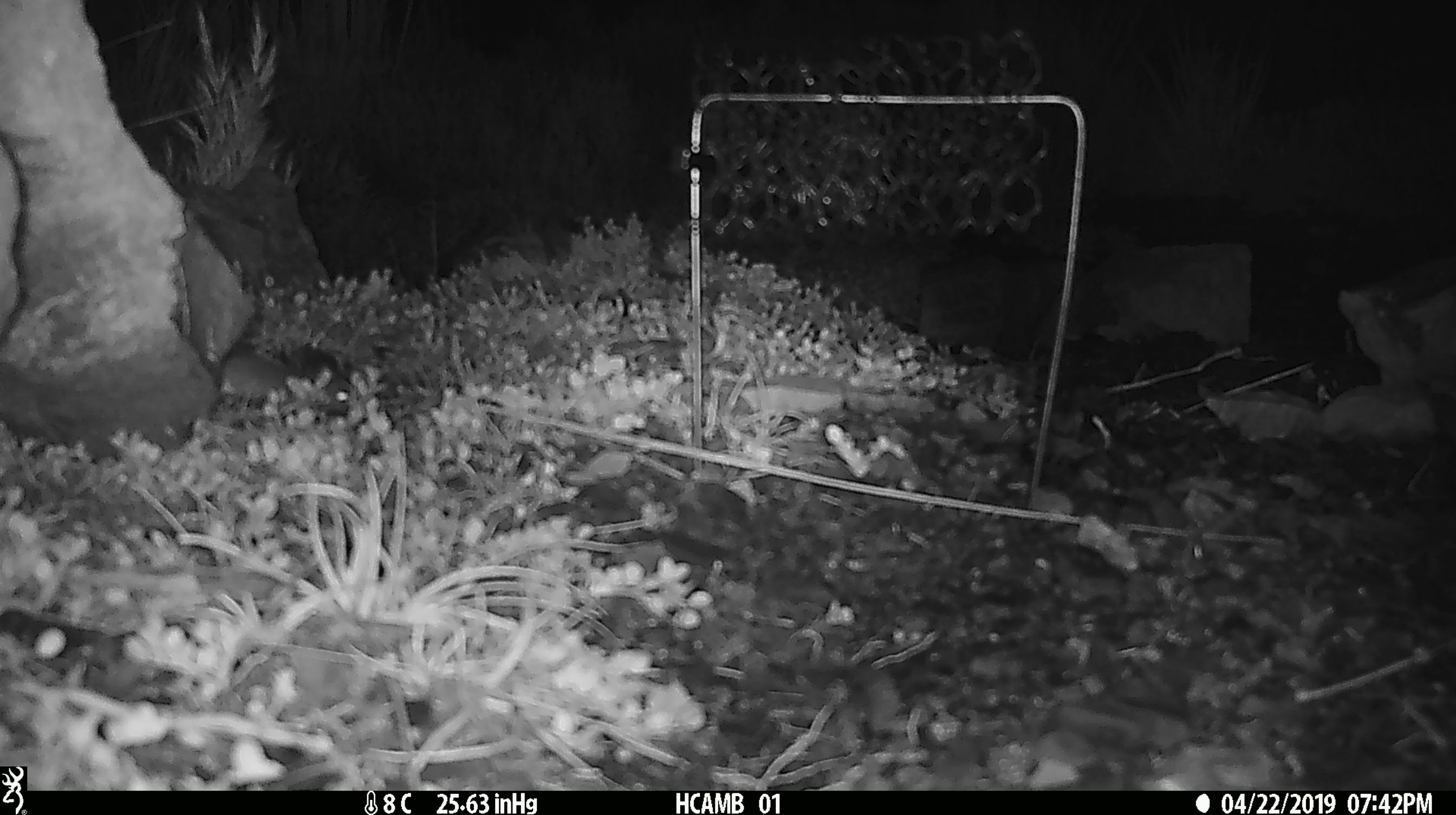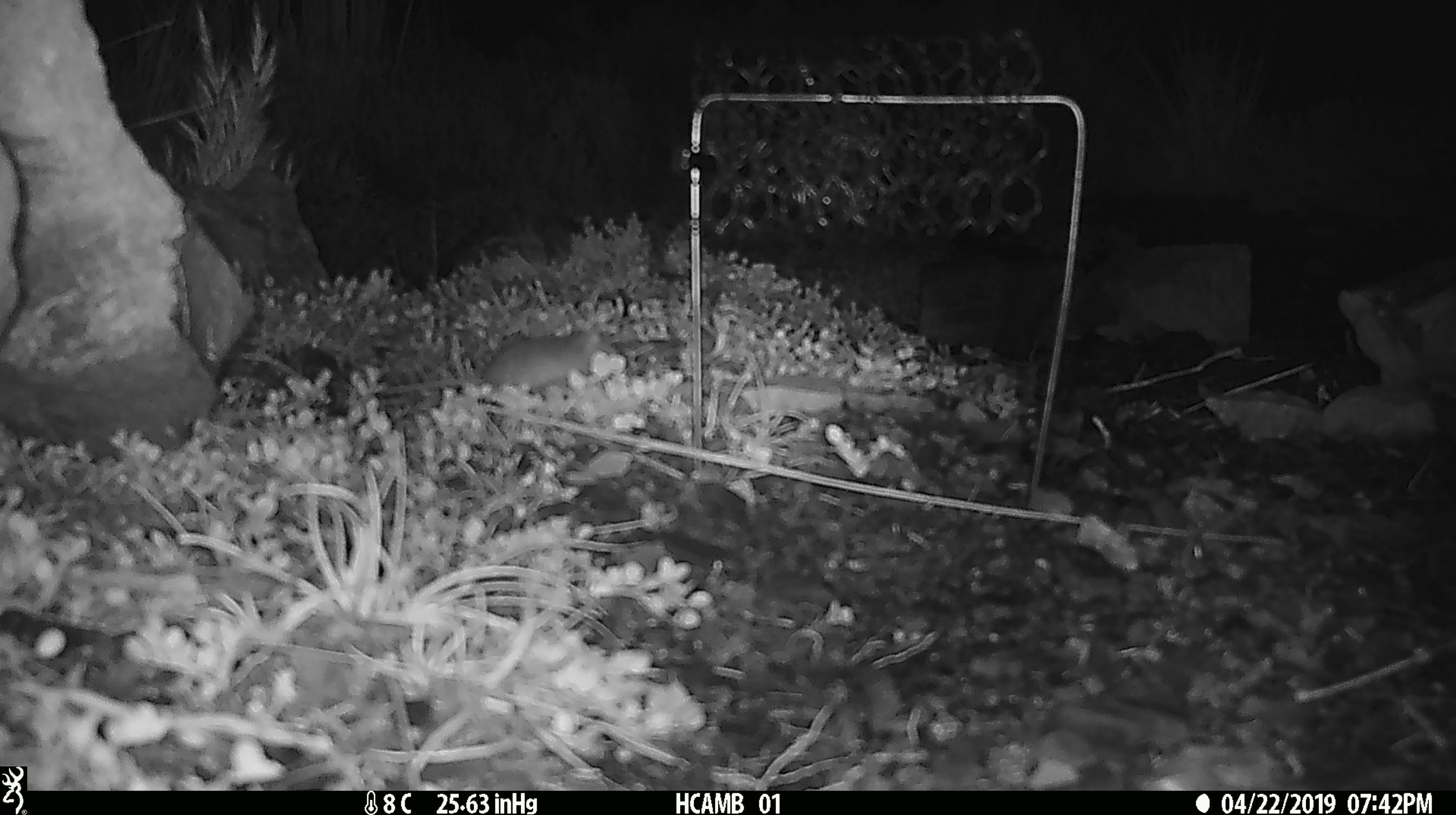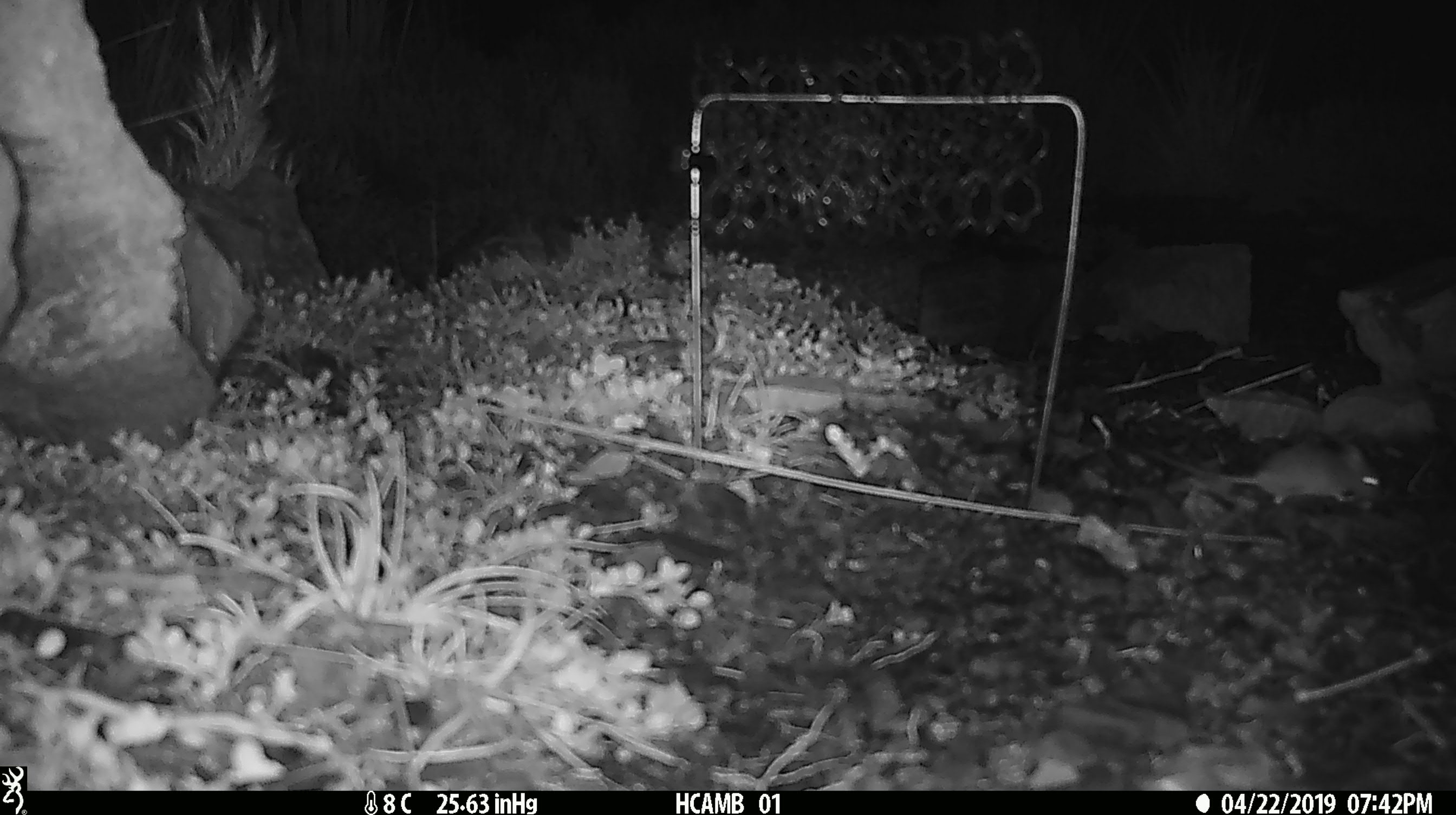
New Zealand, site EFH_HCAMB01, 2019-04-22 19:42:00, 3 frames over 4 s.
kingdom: Animalia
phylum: Chordata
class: Mammalia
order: Rodentia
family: Muridae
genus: Mus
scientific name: Mus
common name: mouse